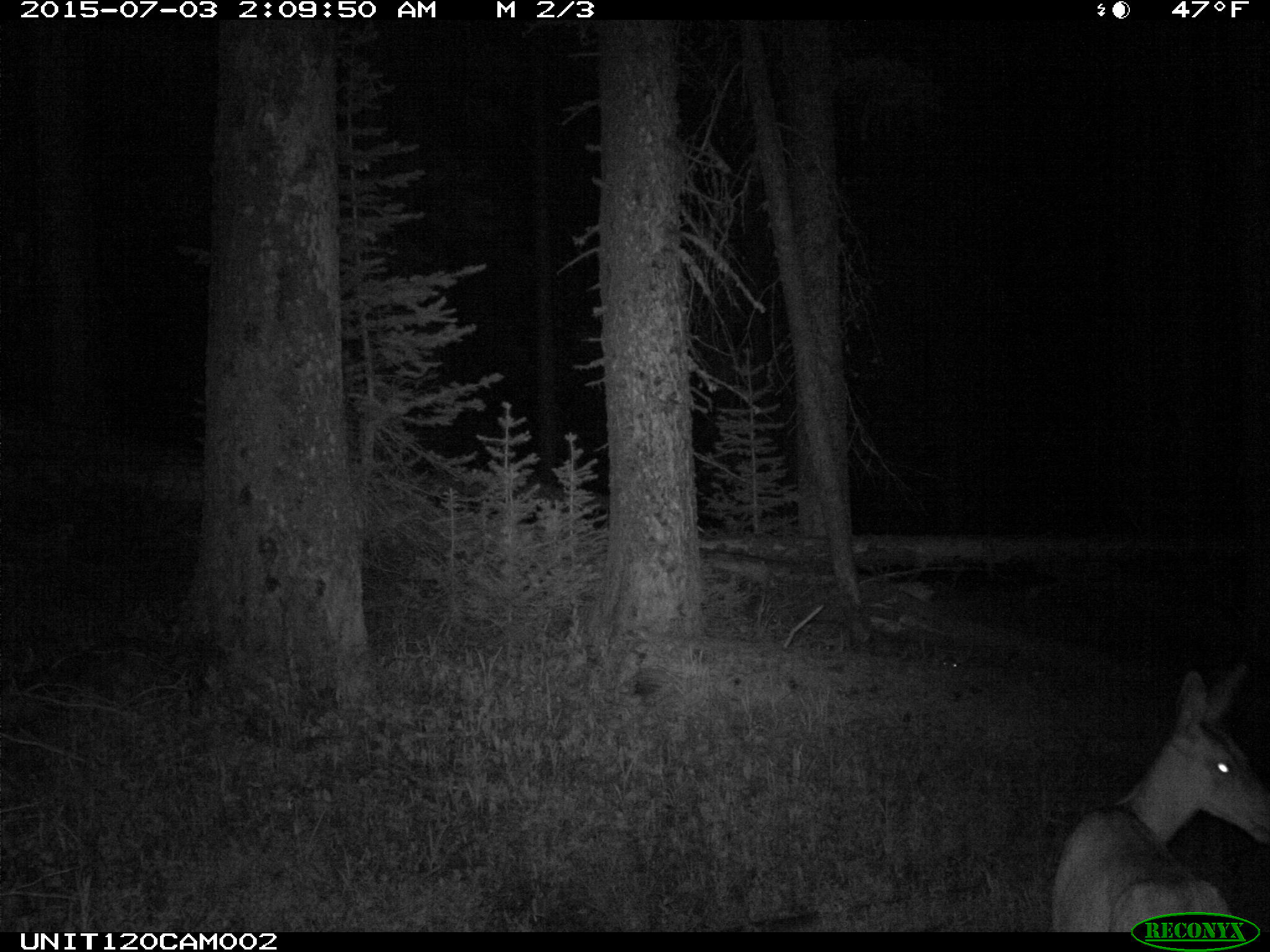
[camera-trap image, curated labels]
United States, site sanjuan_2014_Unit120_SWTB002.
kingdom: Animalia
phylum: Chordata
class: Mammalia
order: Artiodactyla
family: Cervidae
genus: Odocoileus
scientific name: Odocoileus hemionus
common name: mule deer